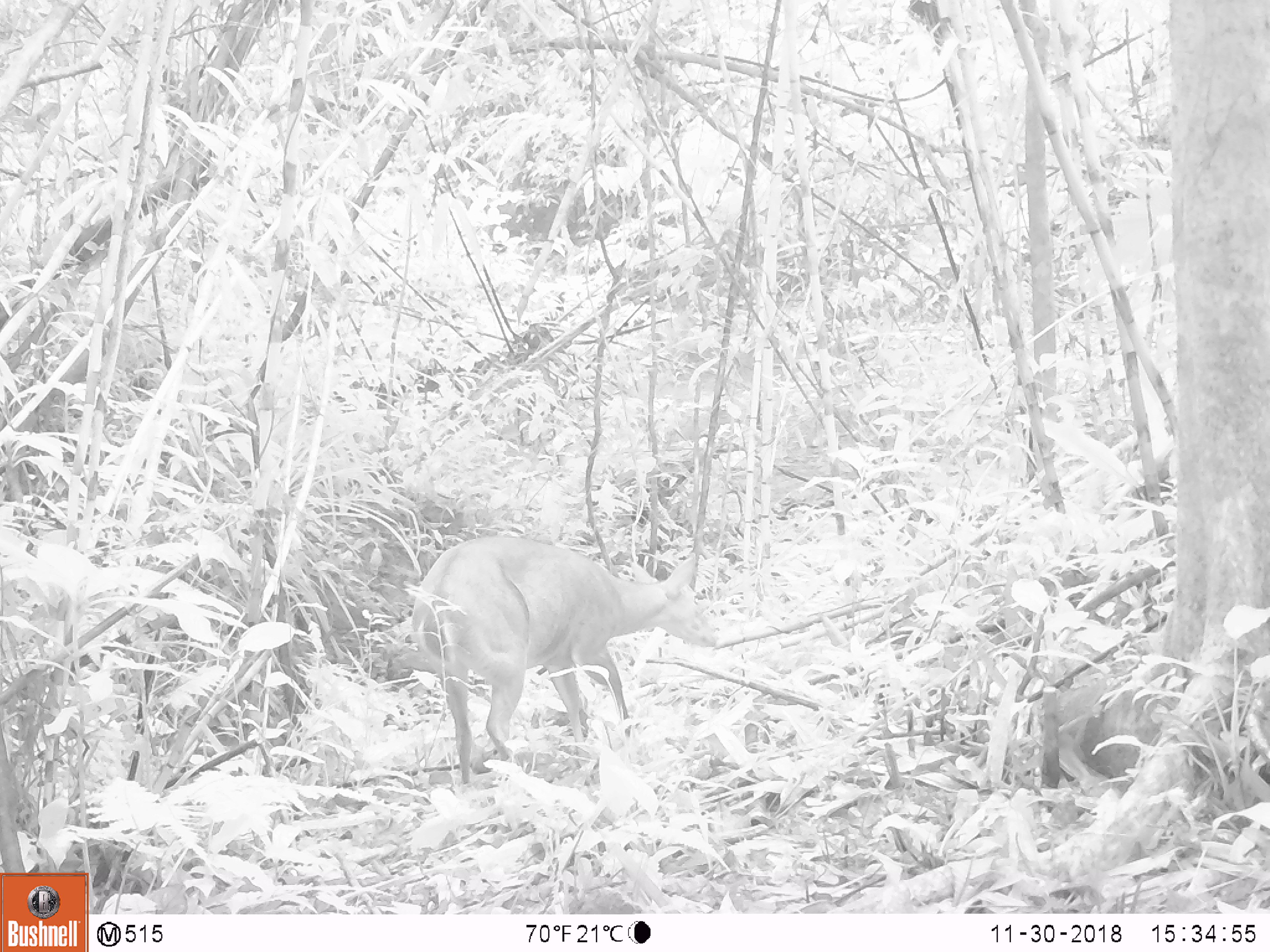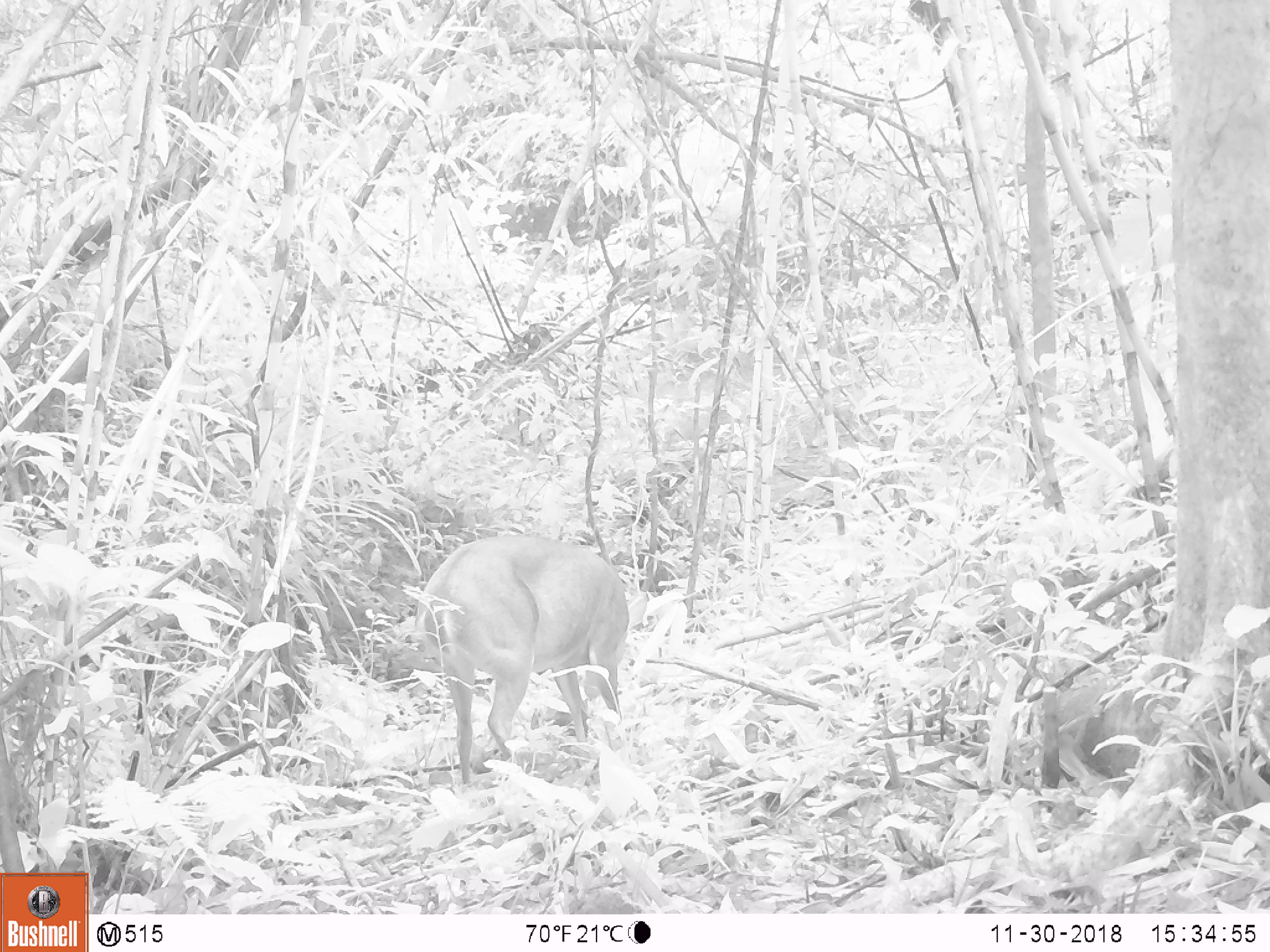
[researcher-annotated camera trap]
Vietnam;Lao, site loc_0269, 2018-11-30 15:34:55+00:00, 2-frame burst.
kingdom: Animalia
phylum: Chordata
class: Mammalia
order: Artiodactyla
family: Cervidae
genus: Muntiacus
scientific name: Muntiacus vuquangensis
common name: large-antlered muntjac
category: large antlered muntjac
Large antlered muntjac (large-antlered muntjac) (Muntiacus vuquangensis). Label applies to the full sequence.